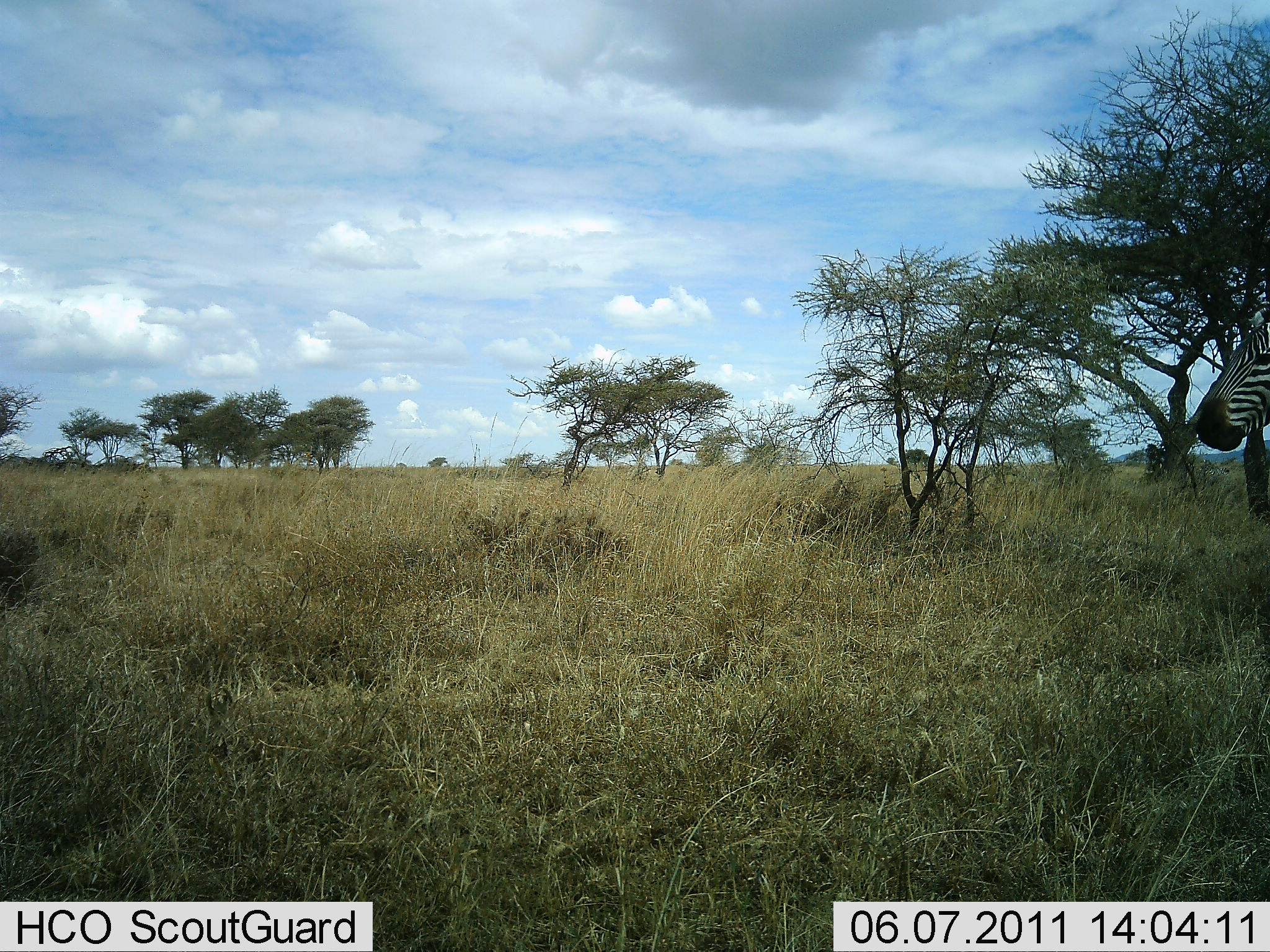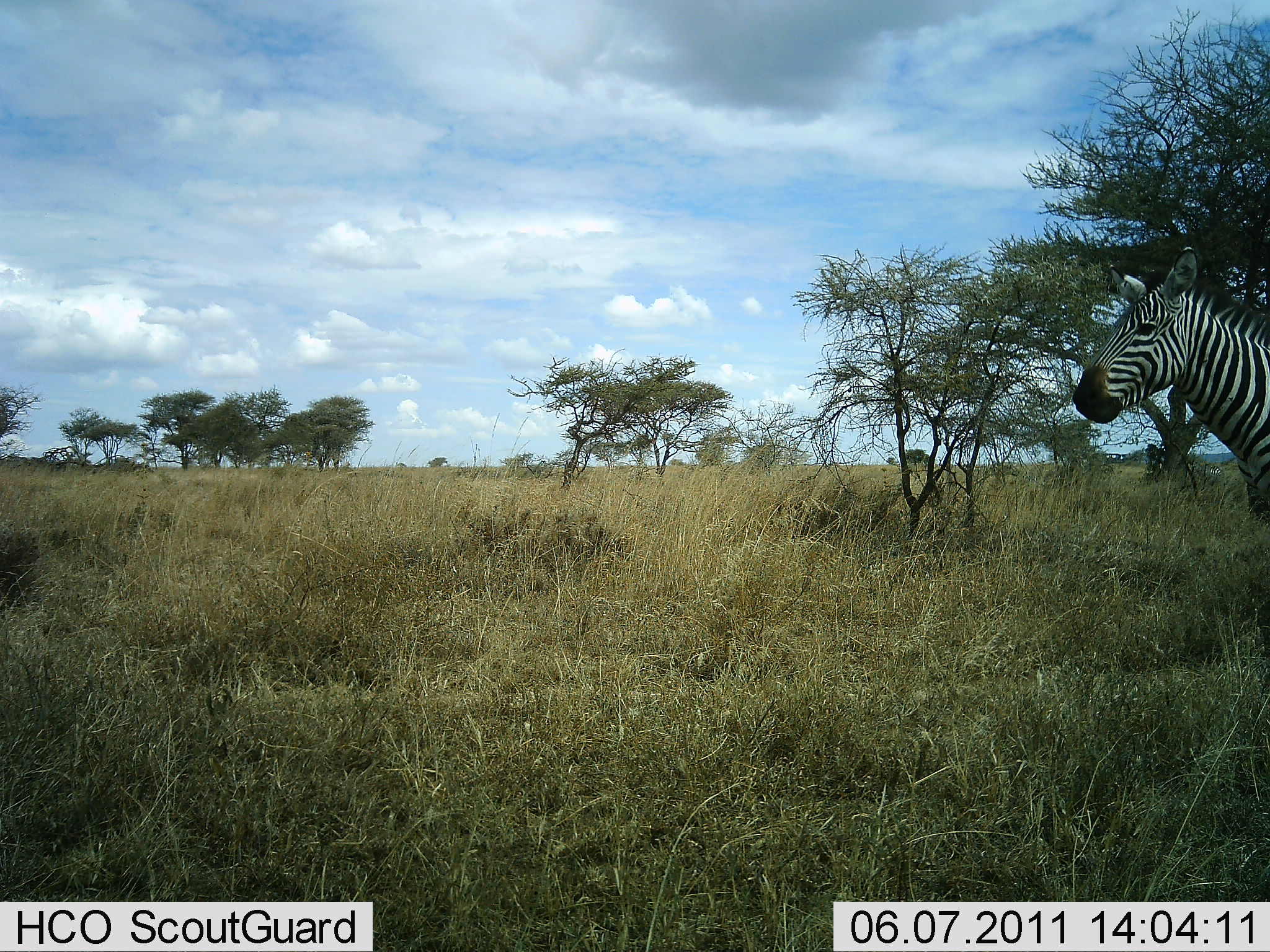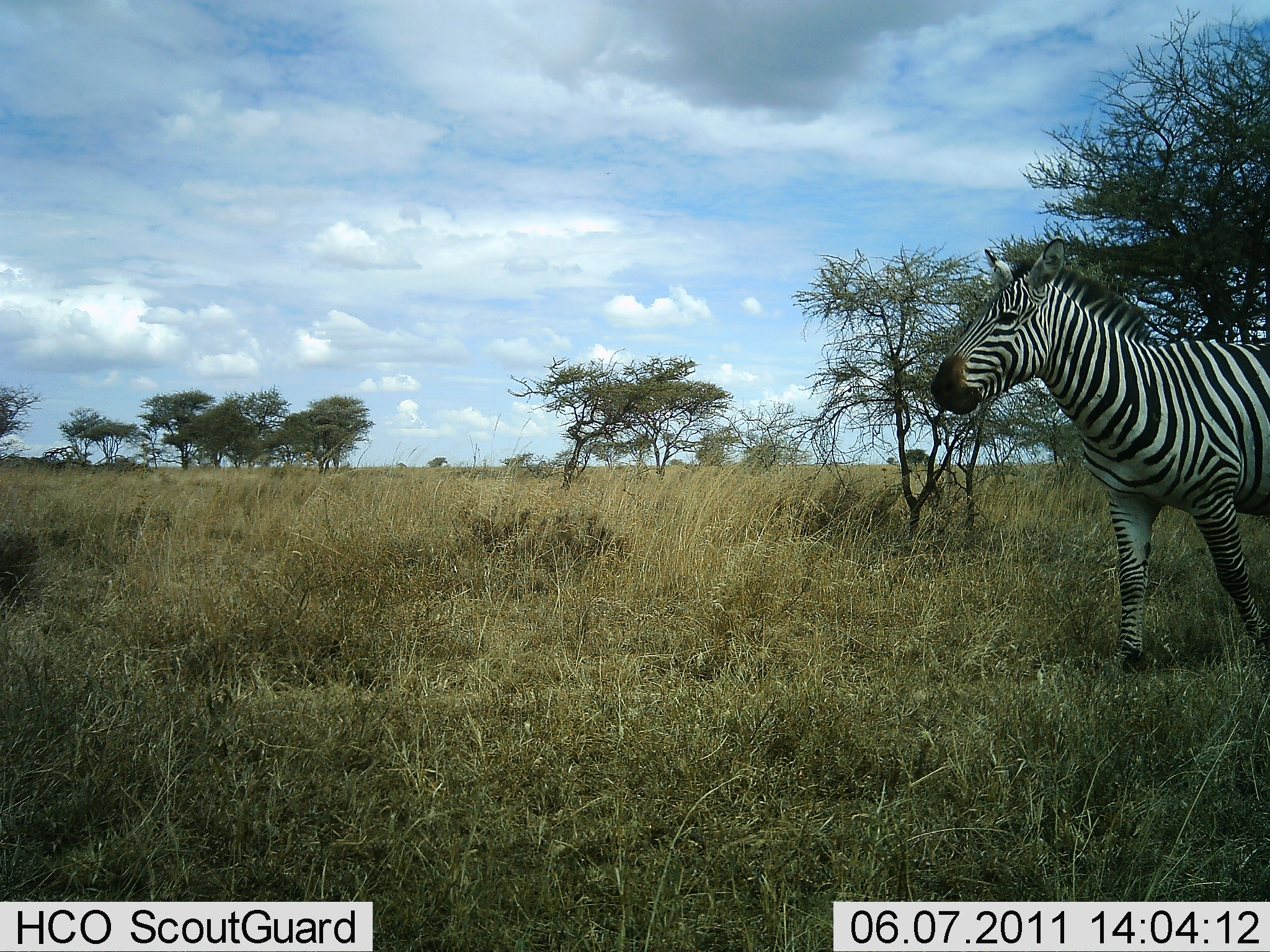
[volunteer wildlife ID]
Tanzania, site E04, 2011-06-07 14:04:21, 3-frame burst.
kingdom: Animalia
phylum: Chordata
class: Mammalia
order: Perissodactyla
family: Equidae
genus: Equus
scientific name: Equus quagga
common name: plains zebra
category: zebra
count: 1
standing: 9%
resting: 0%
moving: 91%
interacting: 0%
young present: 0%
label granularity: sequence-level